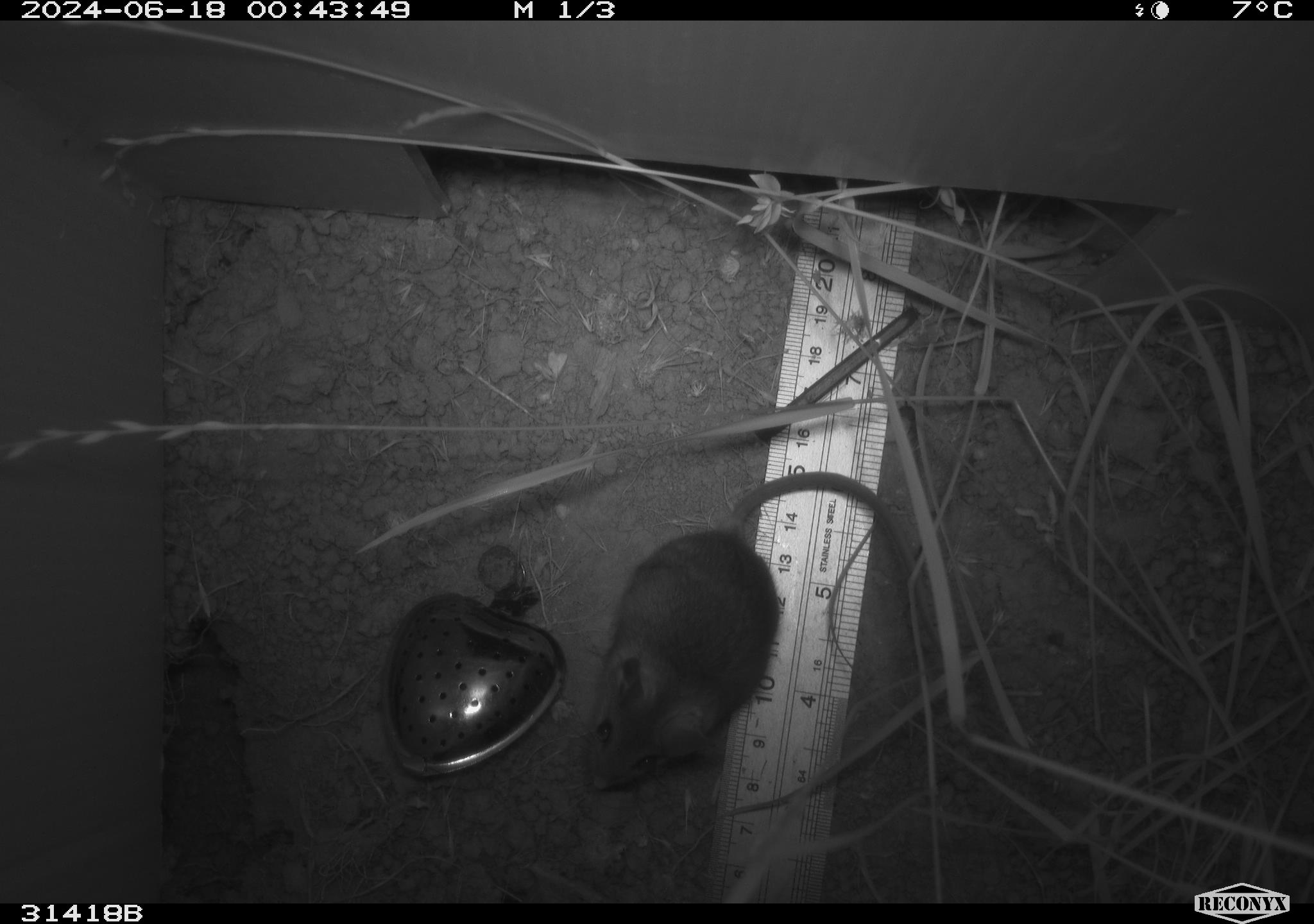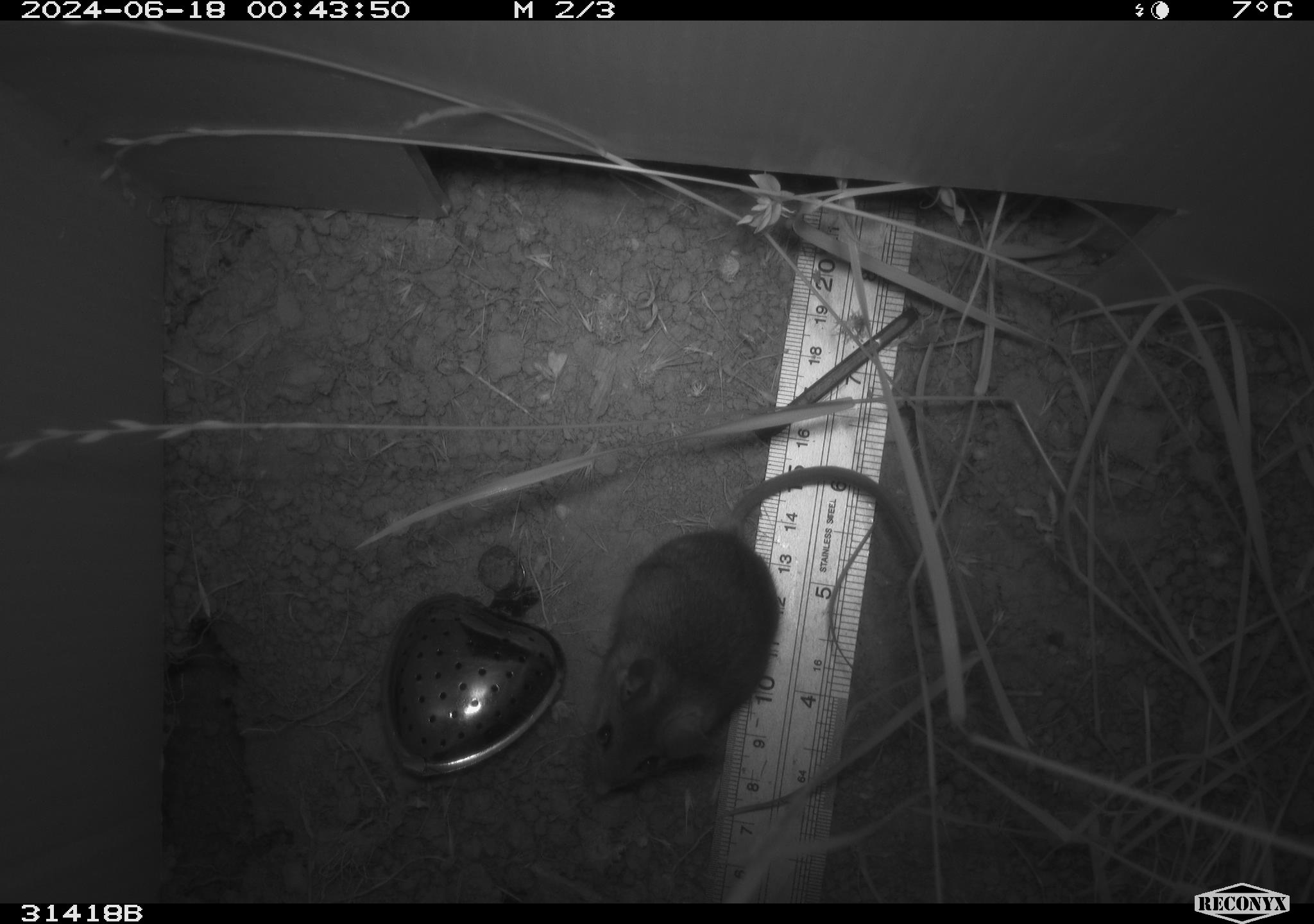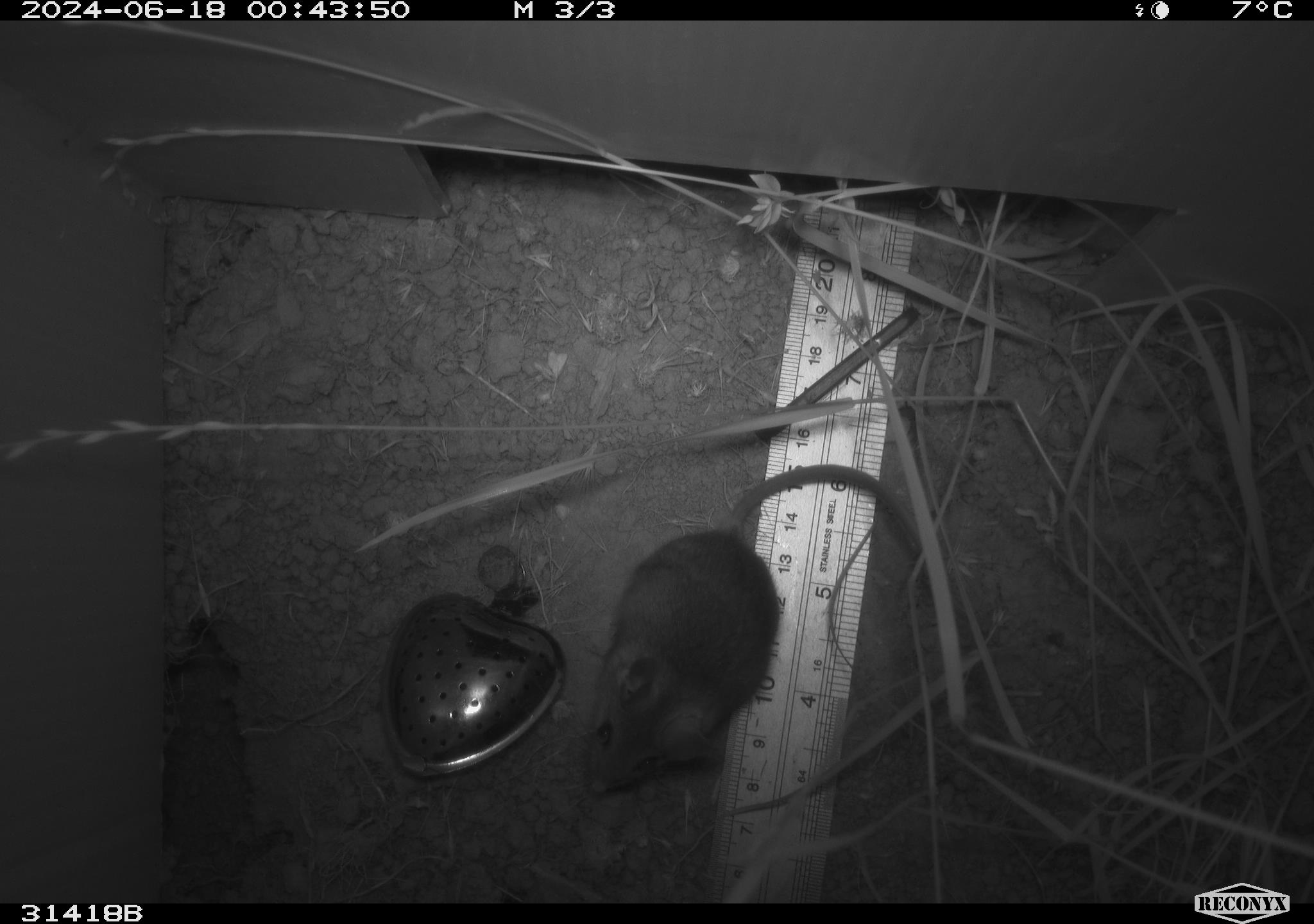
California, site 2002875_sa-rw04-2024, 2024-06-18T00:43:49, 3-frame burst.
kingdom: Animalia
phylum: Chordata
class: Mammalia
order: Rodentia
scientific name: Rodentia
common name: rodent